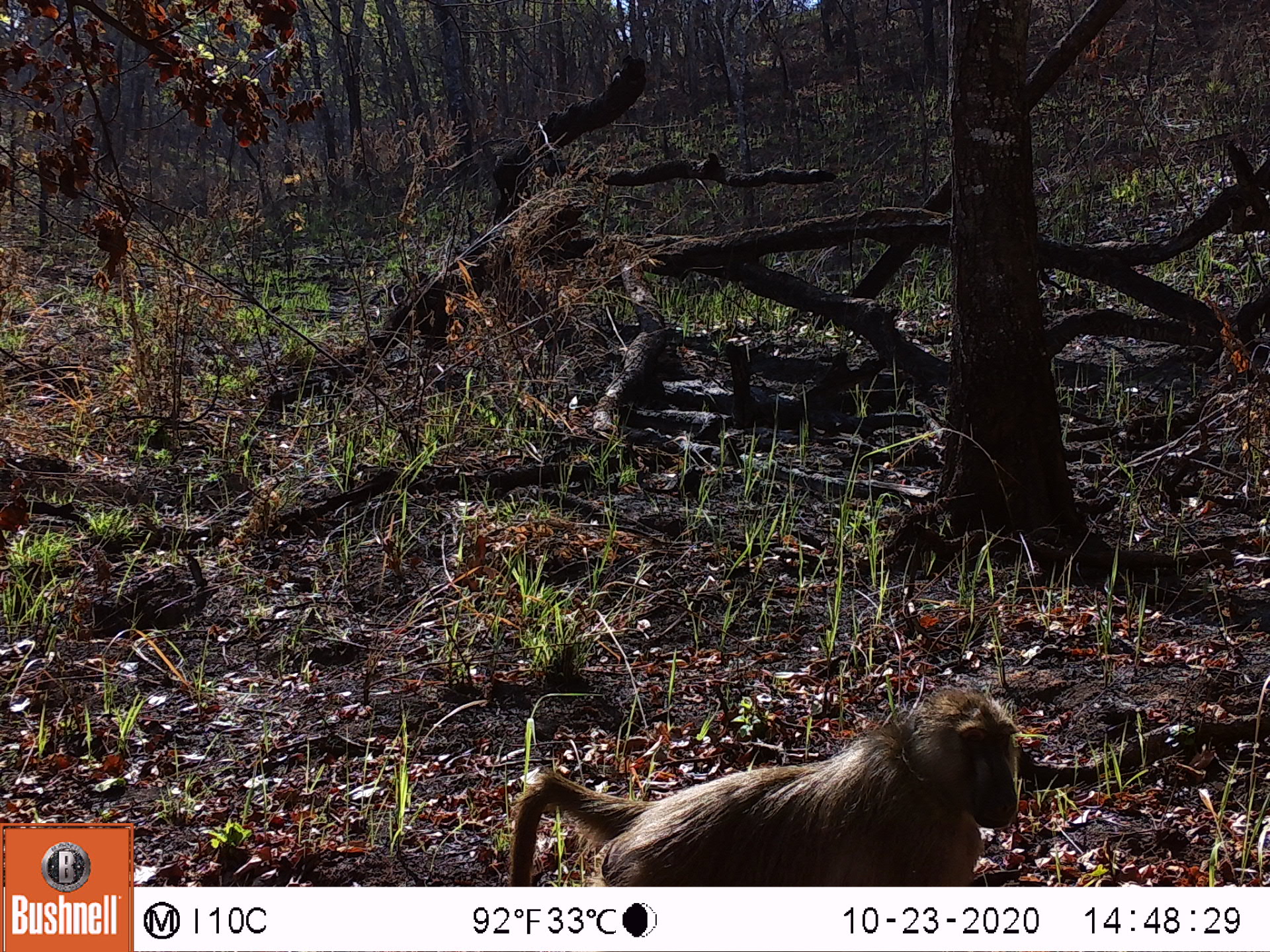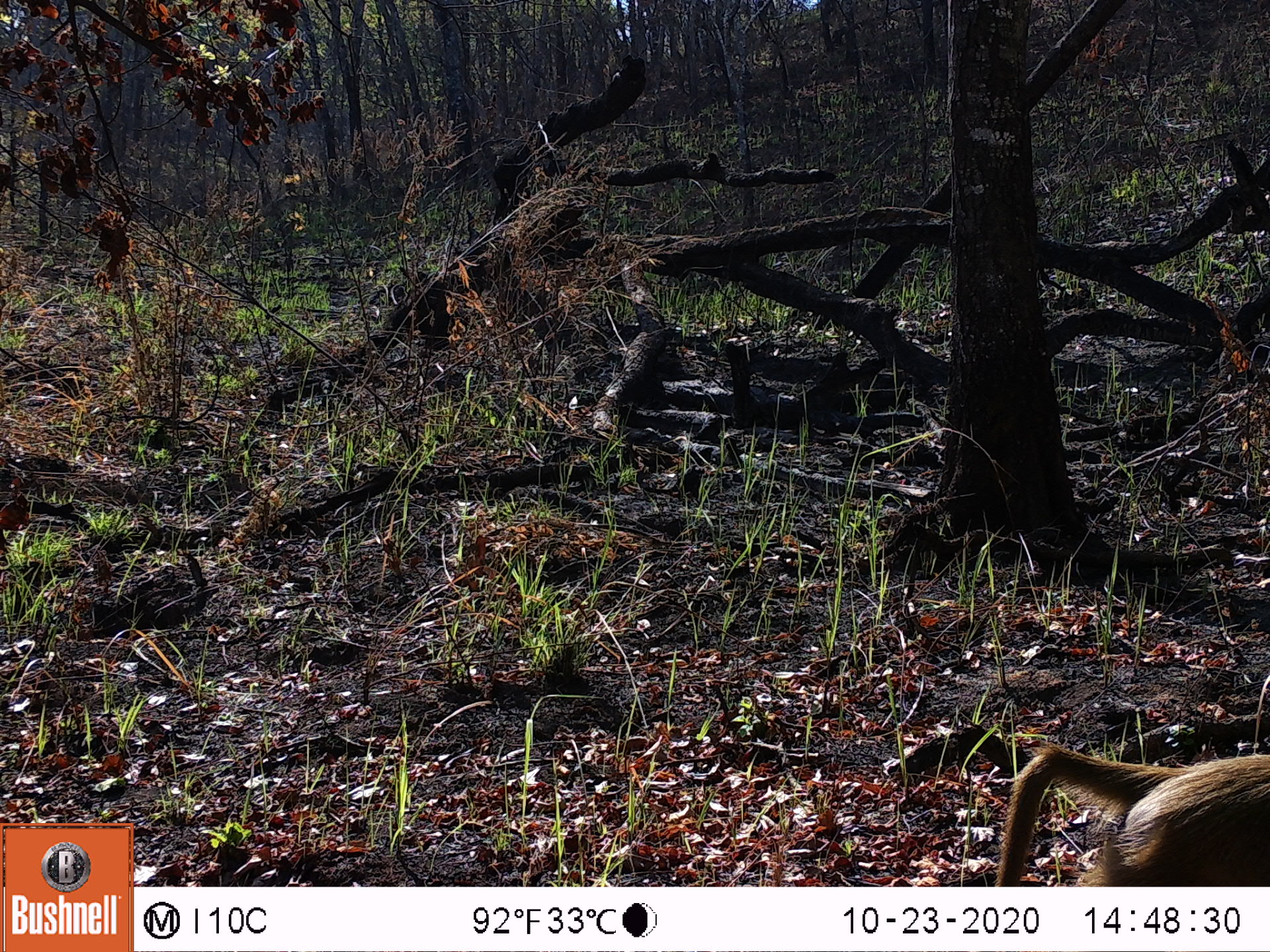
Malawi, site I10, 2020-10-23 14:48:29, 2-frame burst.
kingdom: Animalia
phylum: Chordata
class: Mammalia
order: Primates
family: Cercopithecidae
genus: Papio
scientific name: Papio cynocephalus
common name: yellow baboon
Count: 1.